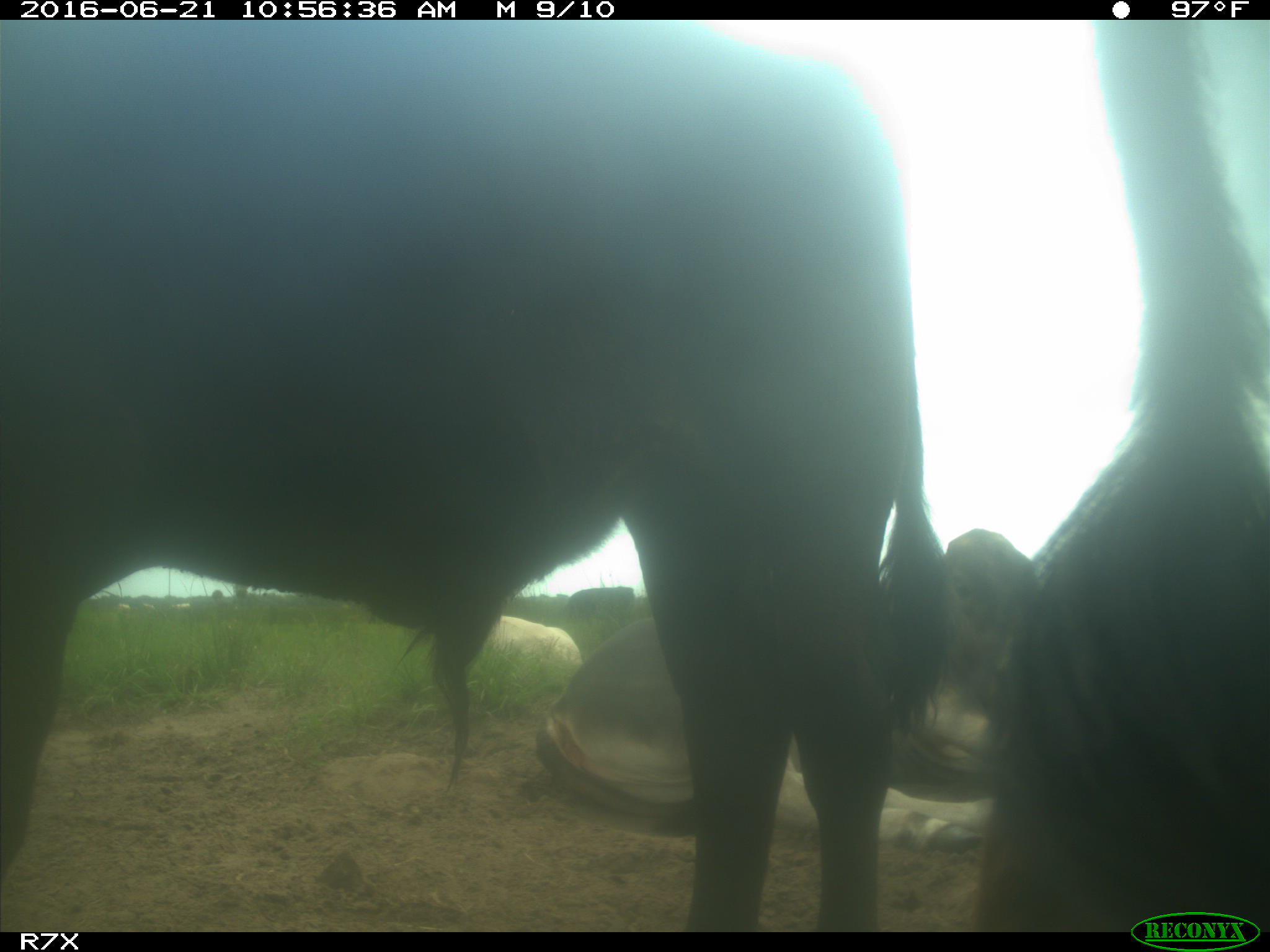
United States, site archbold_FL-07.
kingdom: Animalia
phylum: Chordata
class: Mammalia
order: Artiodactyla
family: Bovidae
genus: Bos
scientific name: Bos taurus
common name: domestic cow